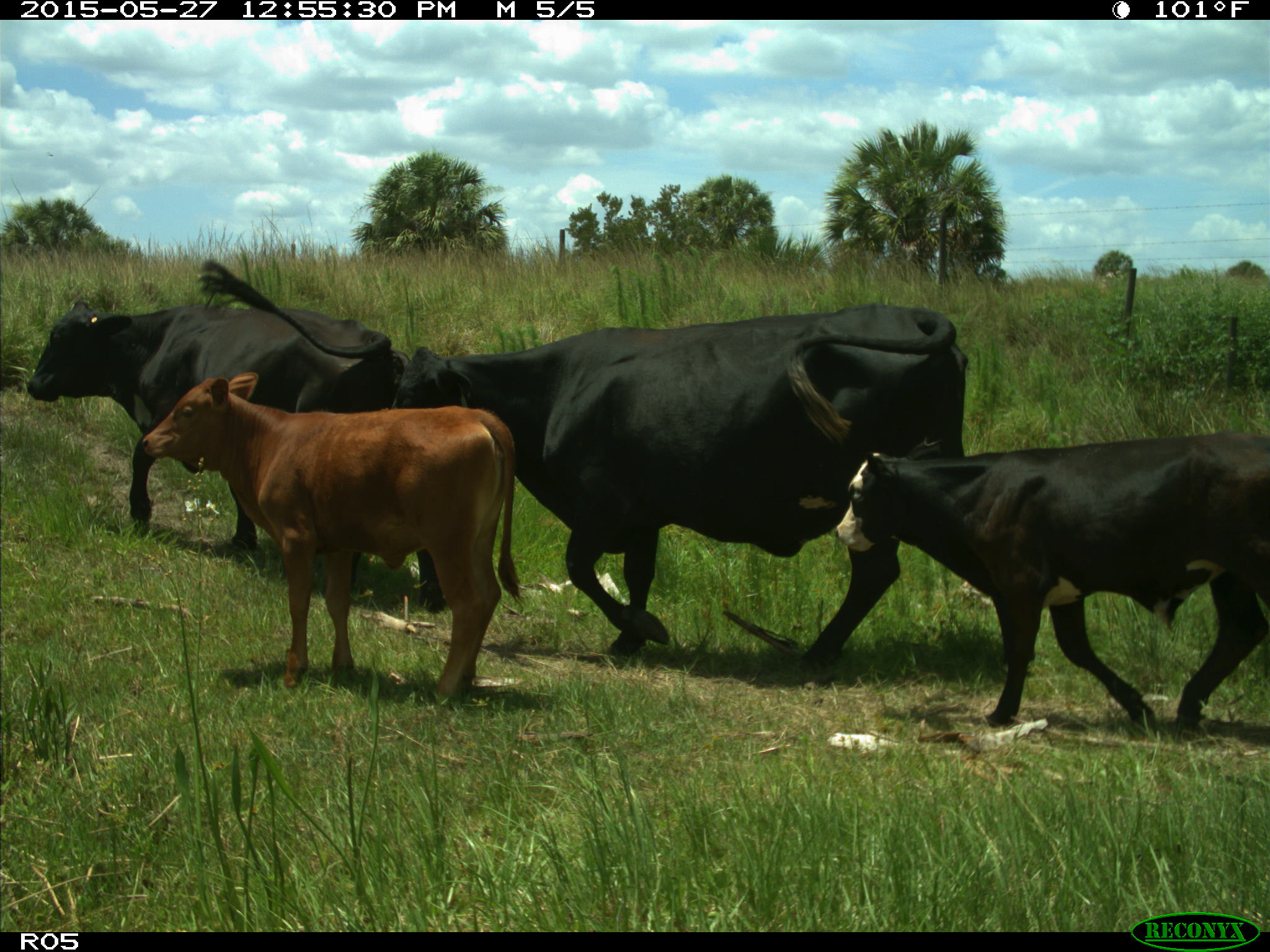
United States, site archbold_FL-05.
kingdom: Animalia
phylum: Chordata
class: Mammalia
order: Artiodactyla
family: Bovidae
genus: Bos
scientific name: Bos taurus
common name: domestic cow